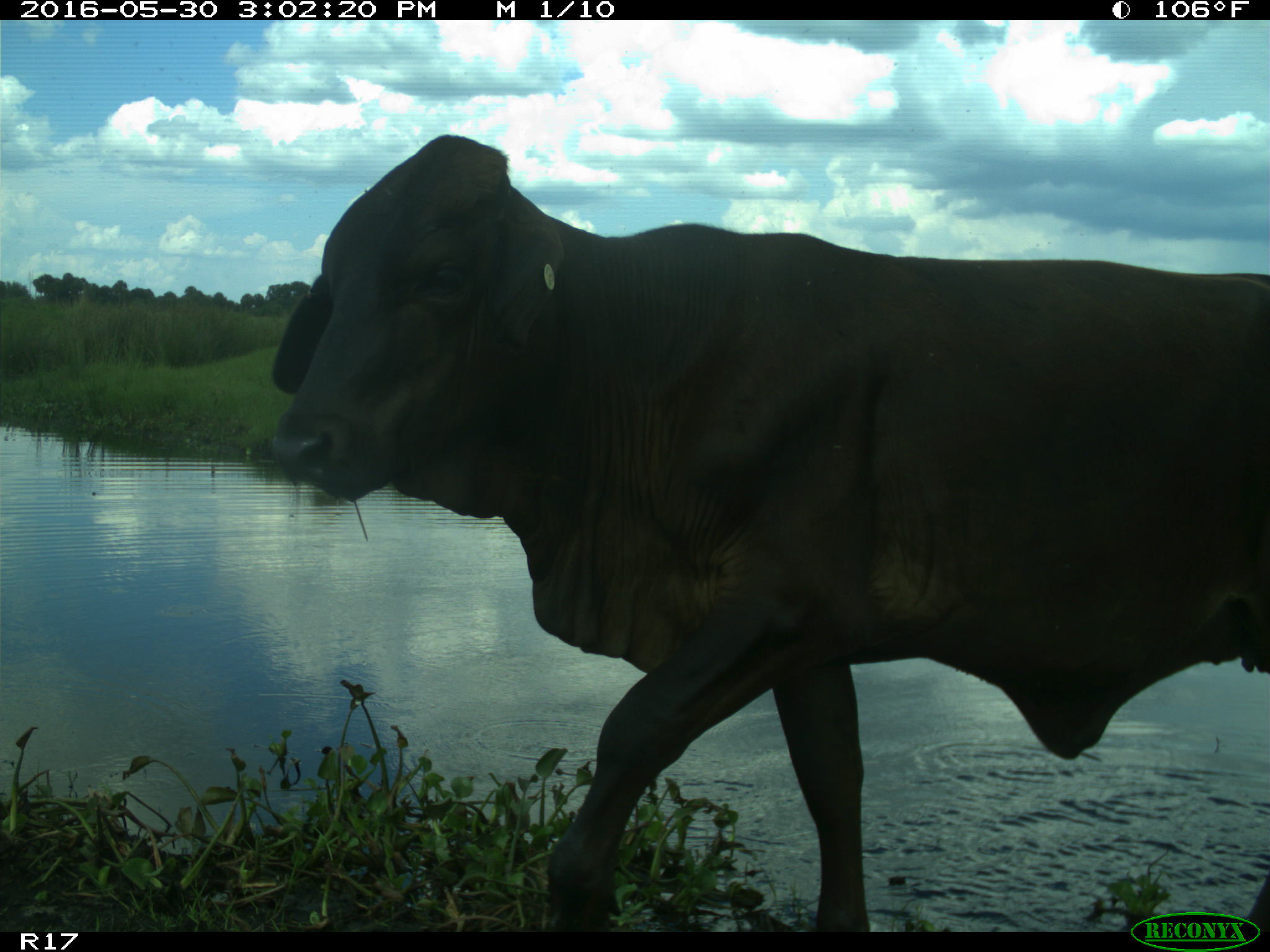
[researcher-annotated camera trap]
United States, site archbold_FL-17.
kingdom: Animalia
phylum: Chordata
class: Mammalia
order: Artiodactyla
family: Bovidae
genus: Bos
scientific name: Bos taurus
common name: domestic cow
Bos taurus (domestic cow).